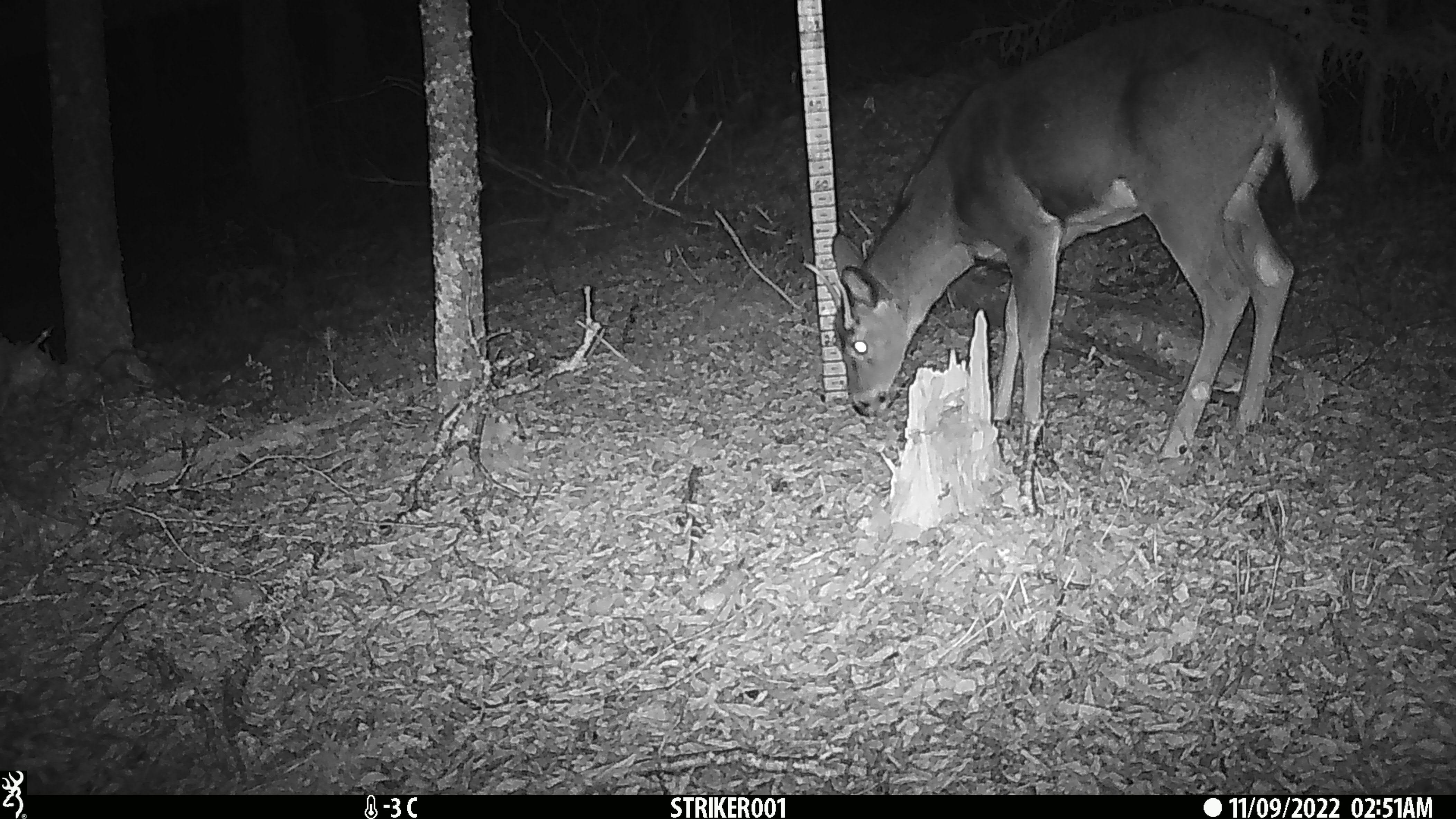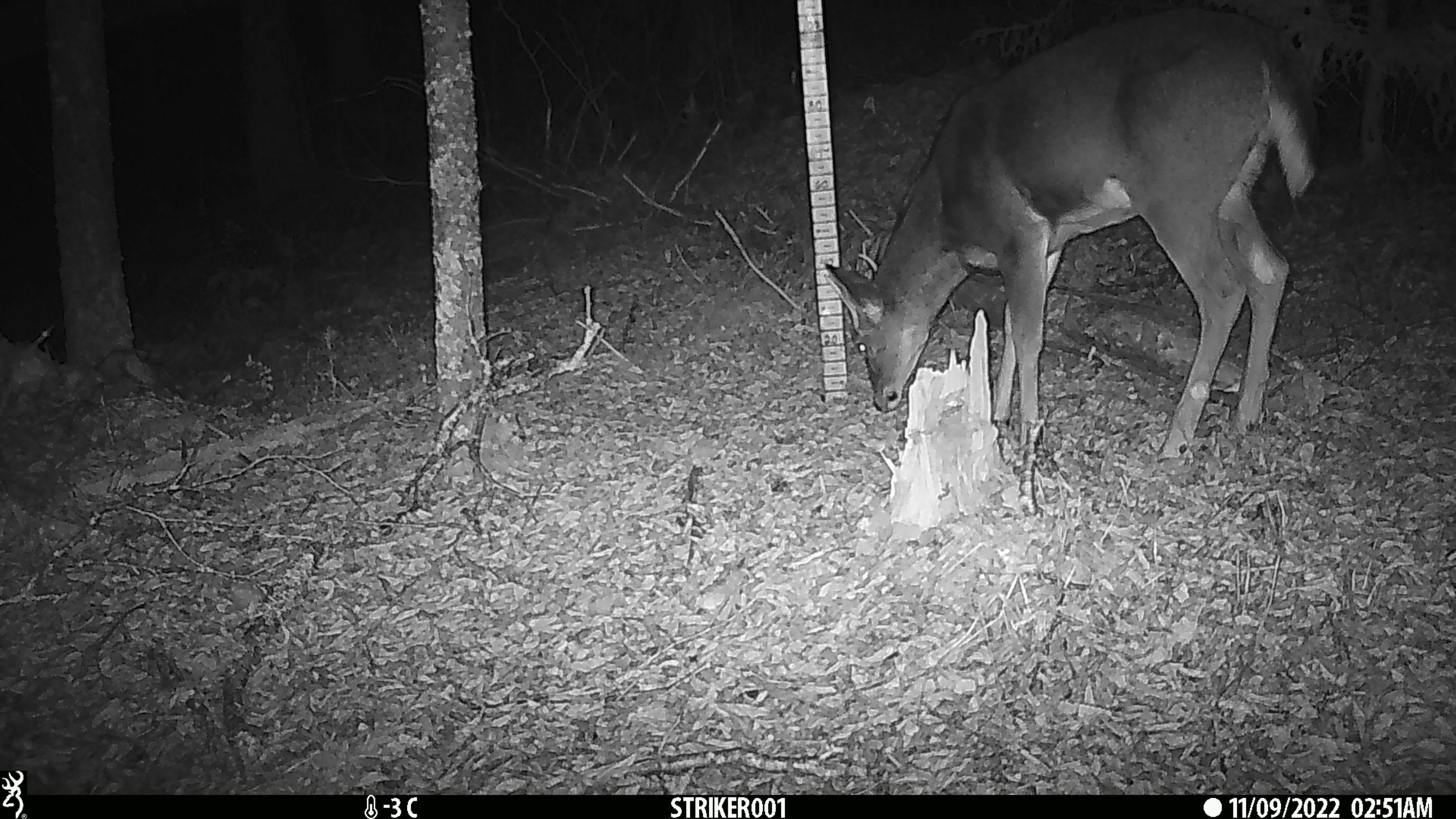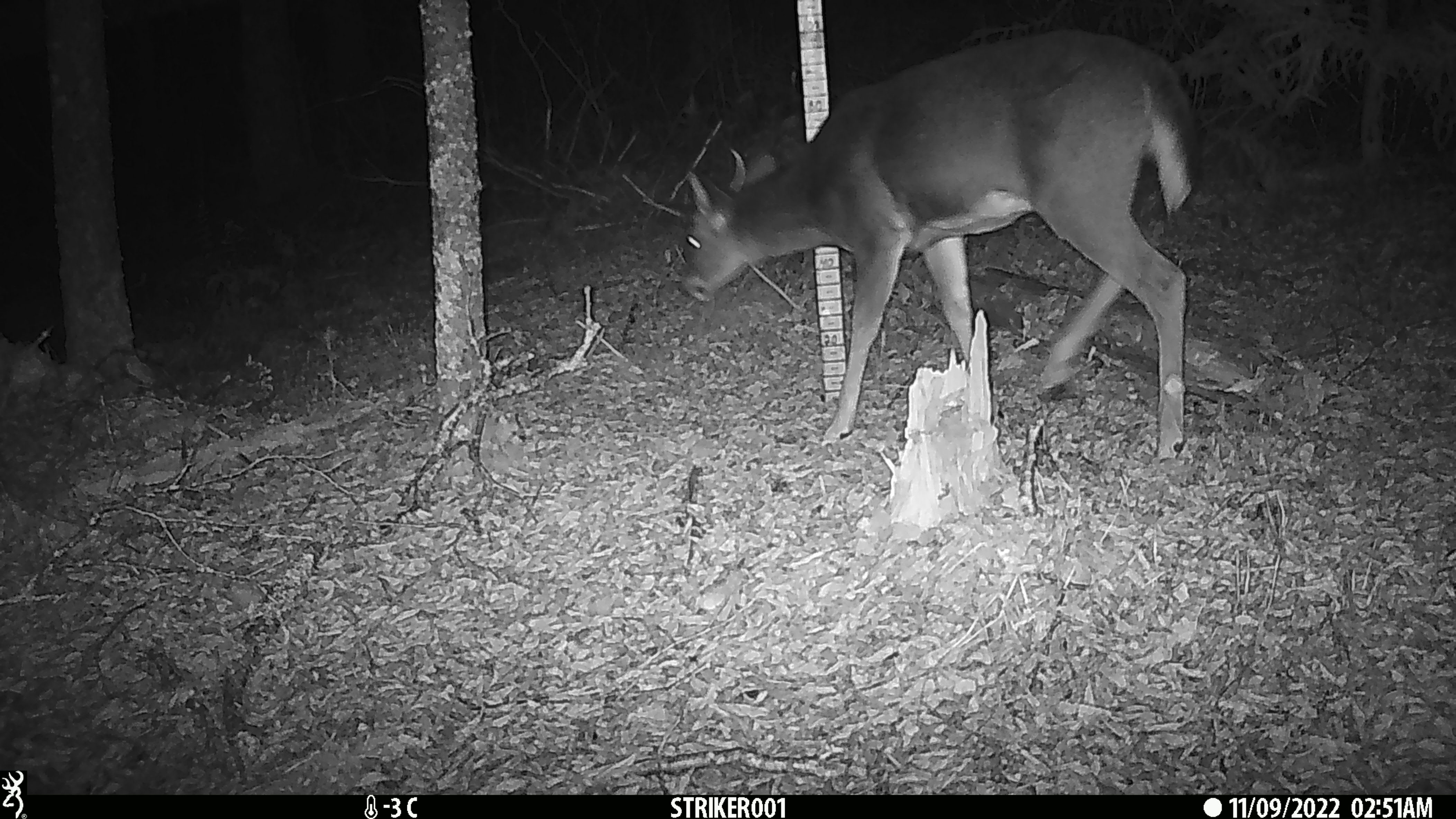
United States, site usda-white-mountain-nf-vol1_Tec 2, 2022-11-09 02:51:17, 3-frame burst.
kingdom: Animalia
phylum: Chordata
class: Mammalia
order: Artiodactyla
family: Cervidae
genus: Odocoileus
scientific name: Odocoileus virginianus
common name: white-tailed deer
White-tailed deer (Odocoileus virginianus).